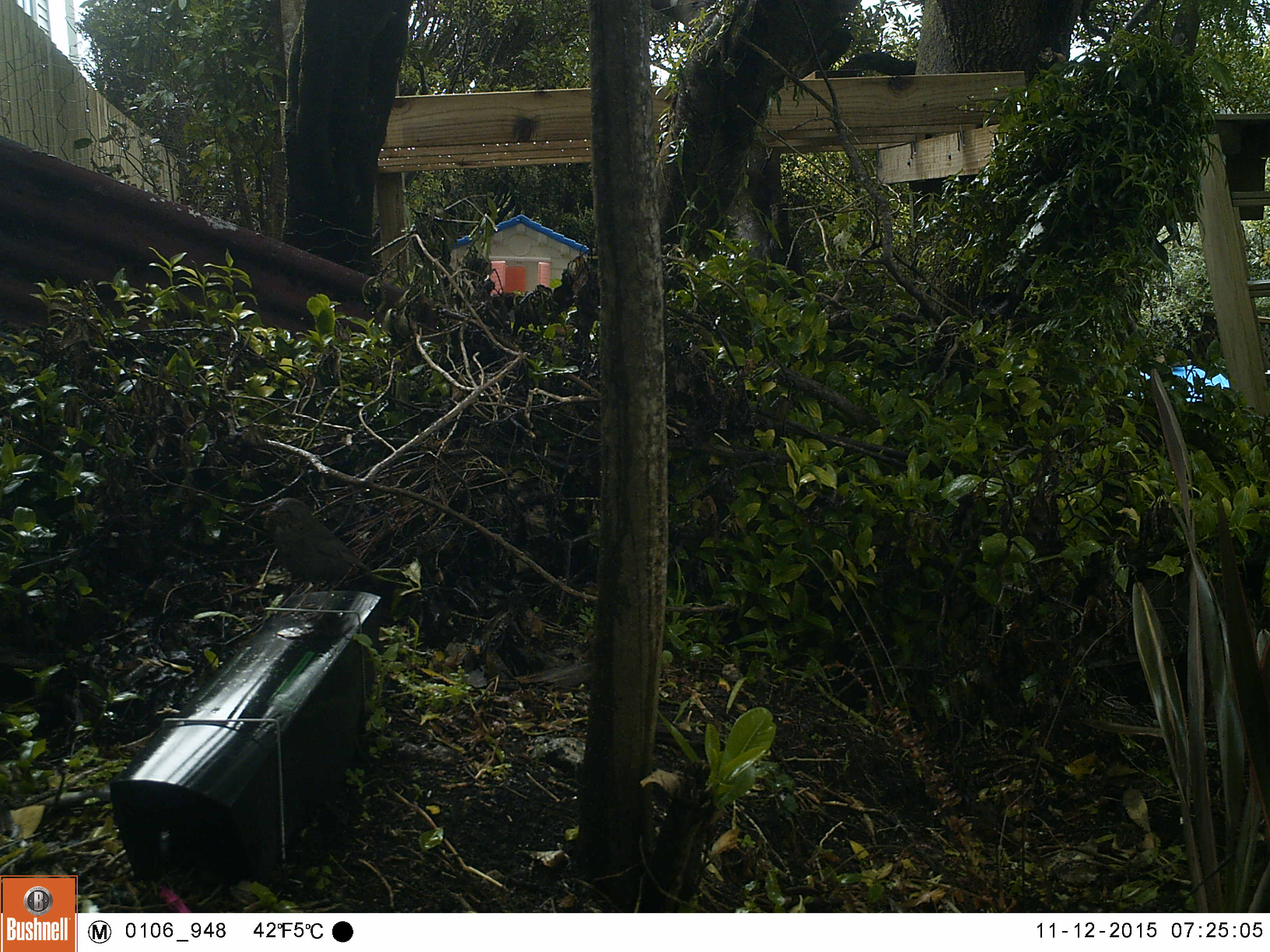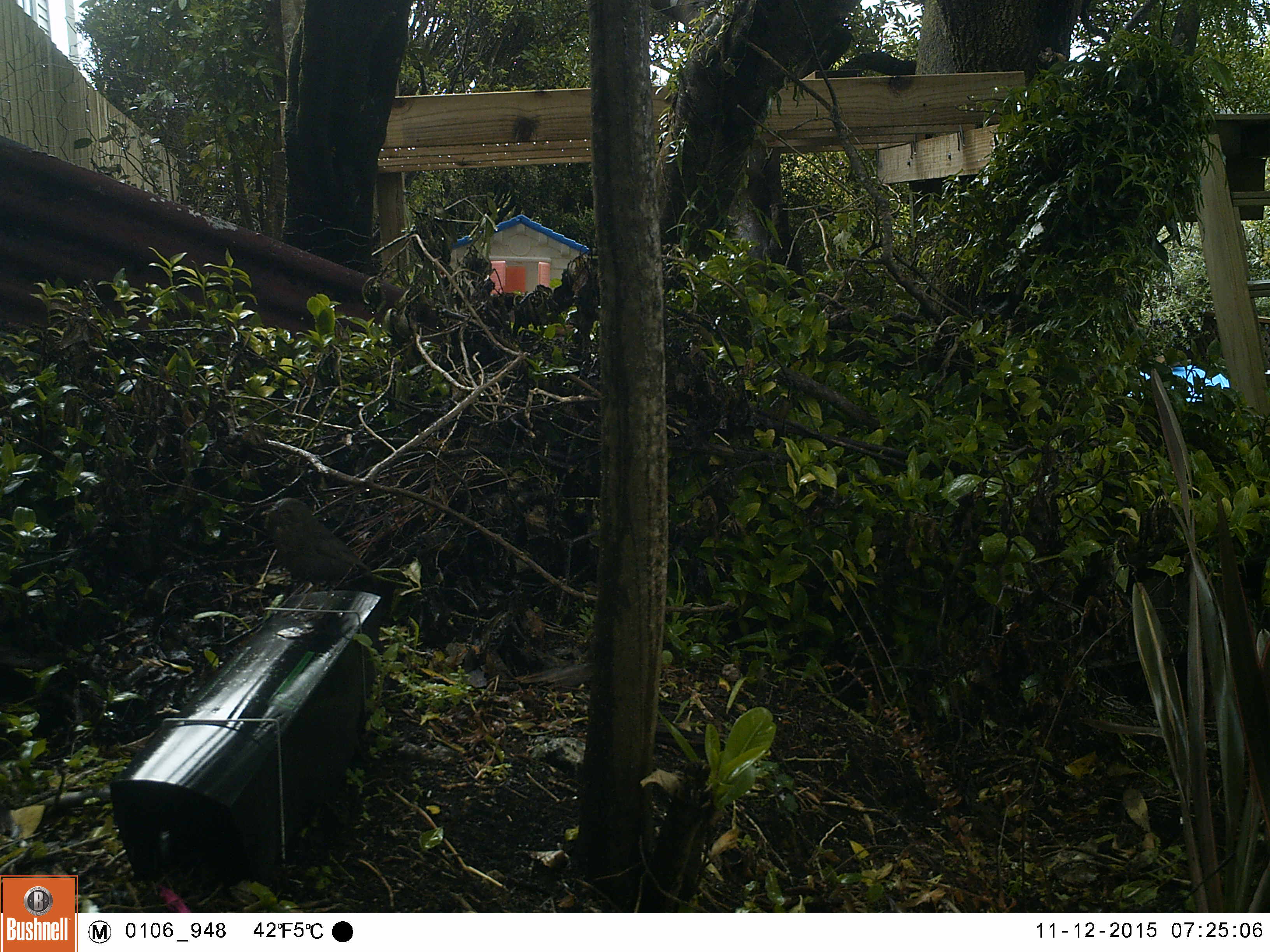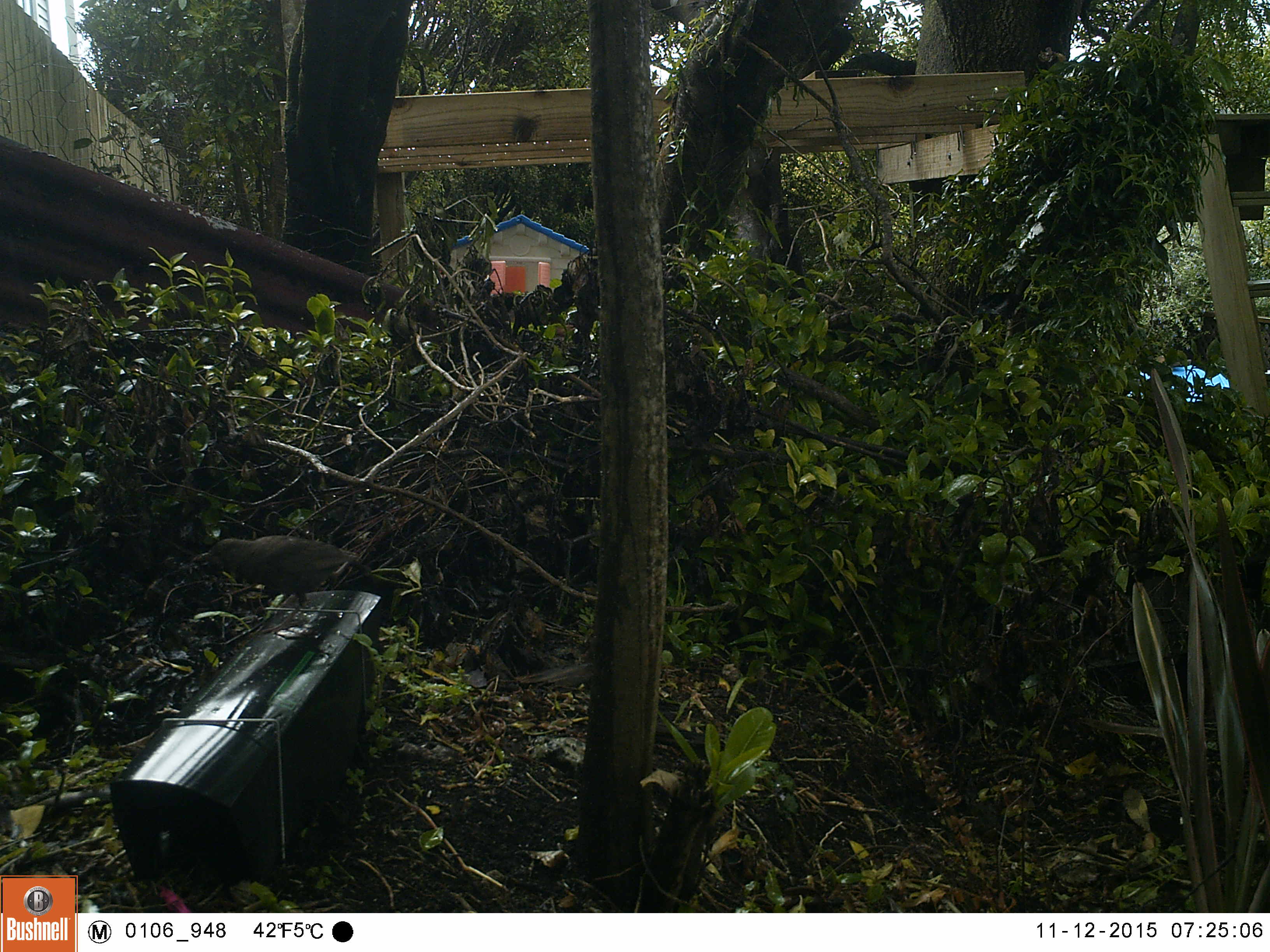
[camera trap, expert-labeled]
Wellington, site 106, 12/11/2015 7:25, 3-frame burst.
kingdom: Animalia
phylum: Chordata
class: Aves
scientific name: Aves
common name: bird